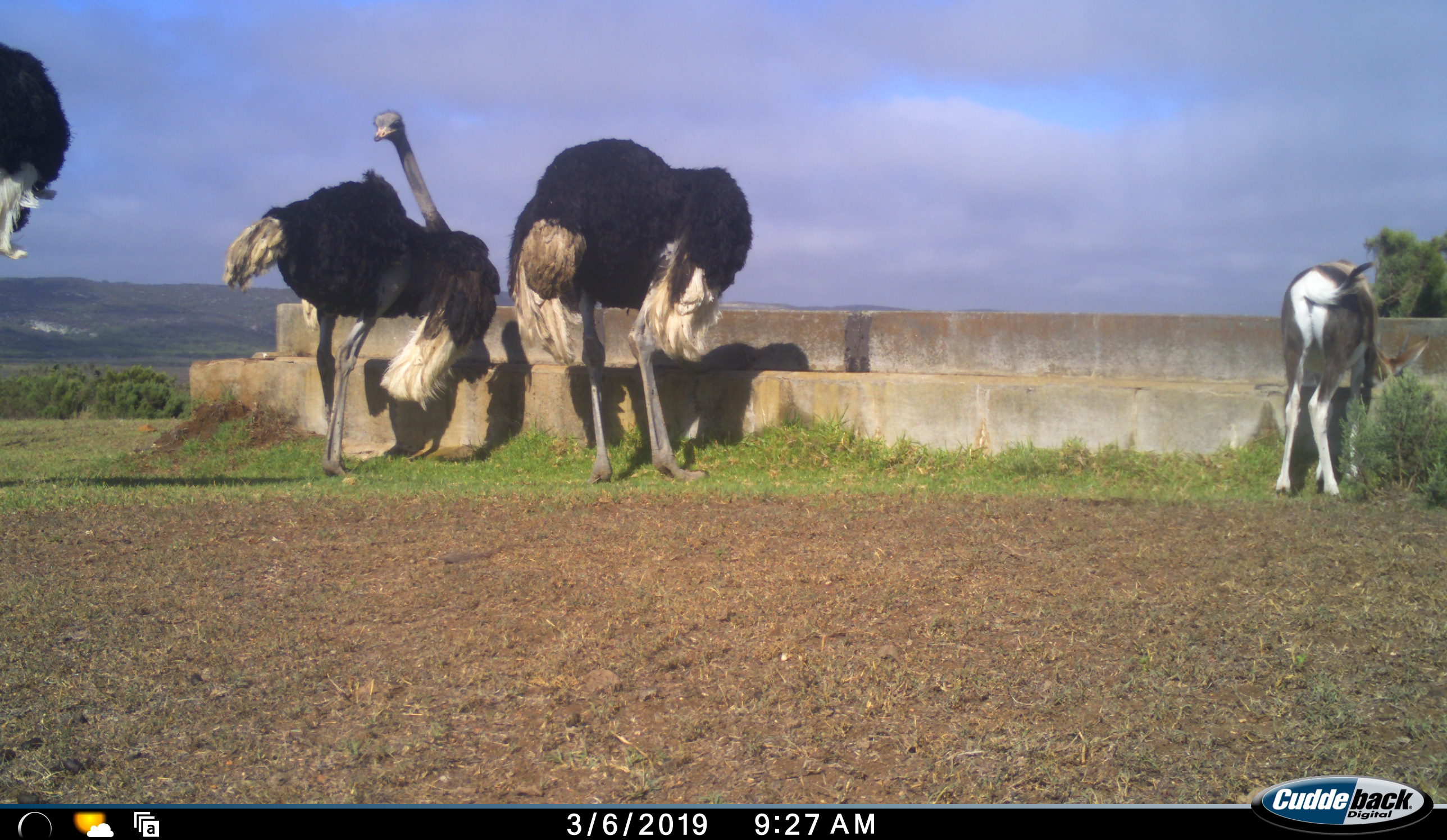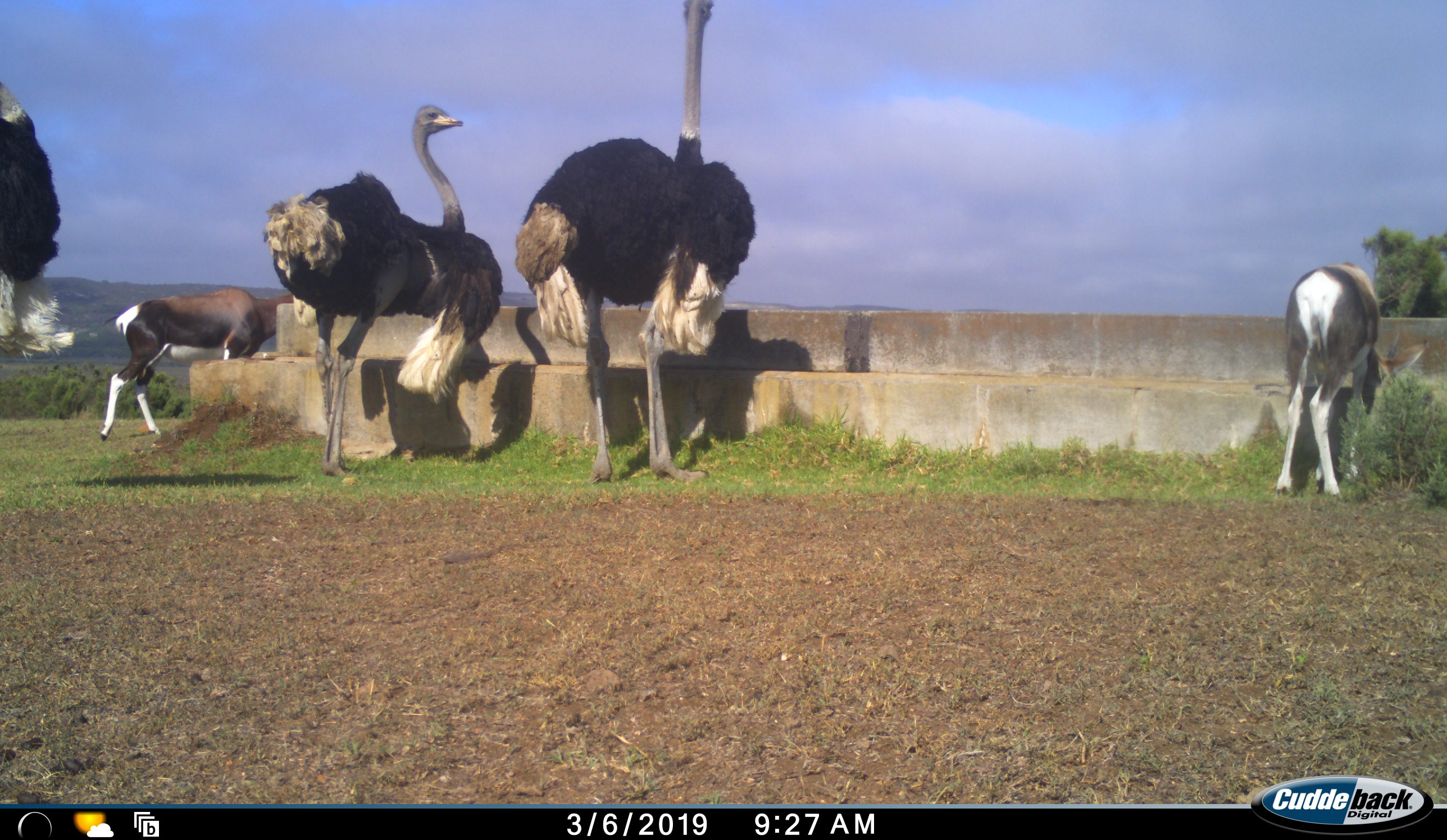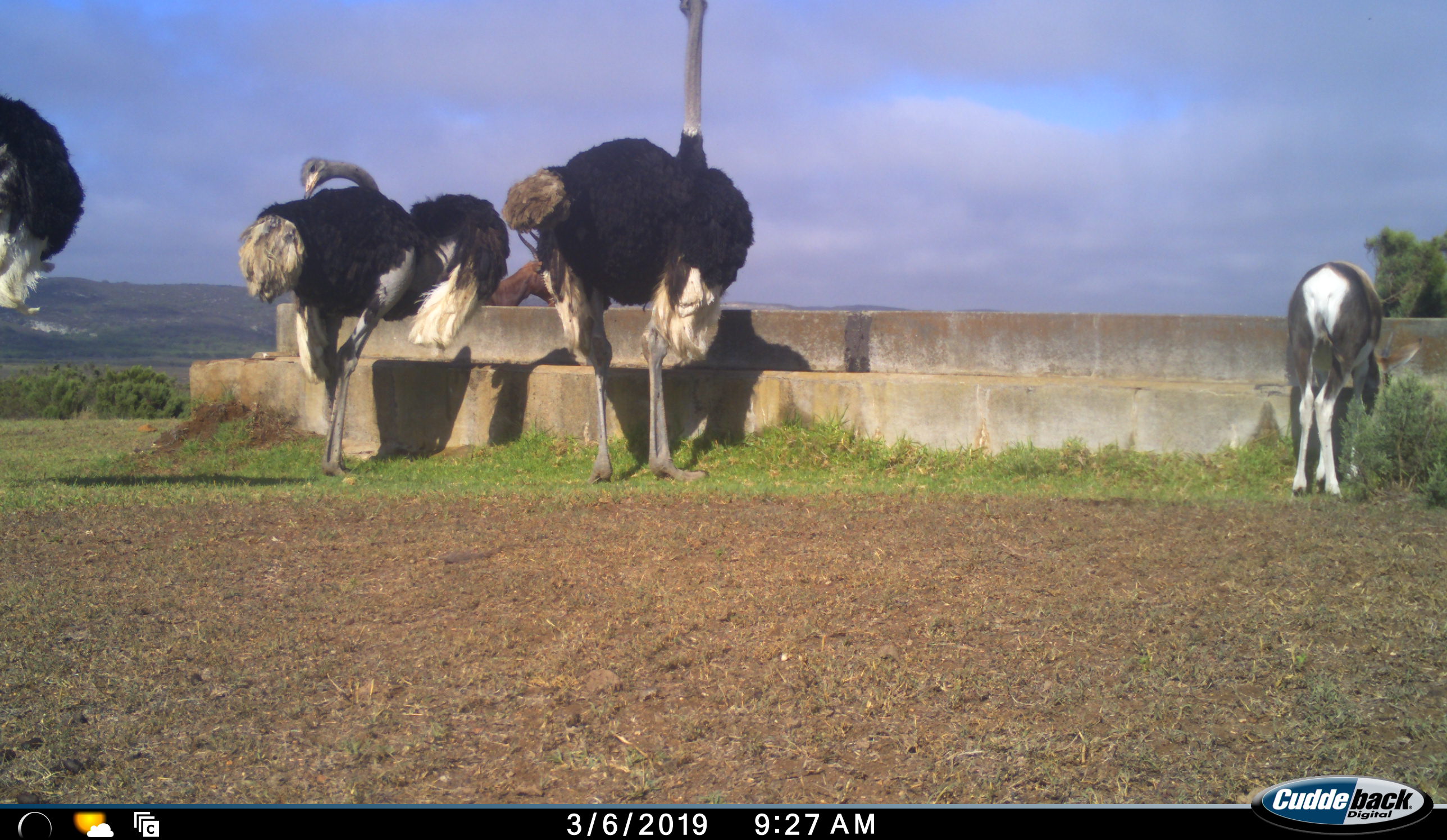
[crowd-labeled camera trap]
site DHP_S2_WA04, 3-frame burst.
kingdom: Animalia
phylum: Chordata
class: Aves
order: Struthioniformes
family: Struthionidae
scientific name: Struthionidae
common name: ostrich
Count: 3.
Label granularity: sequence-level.